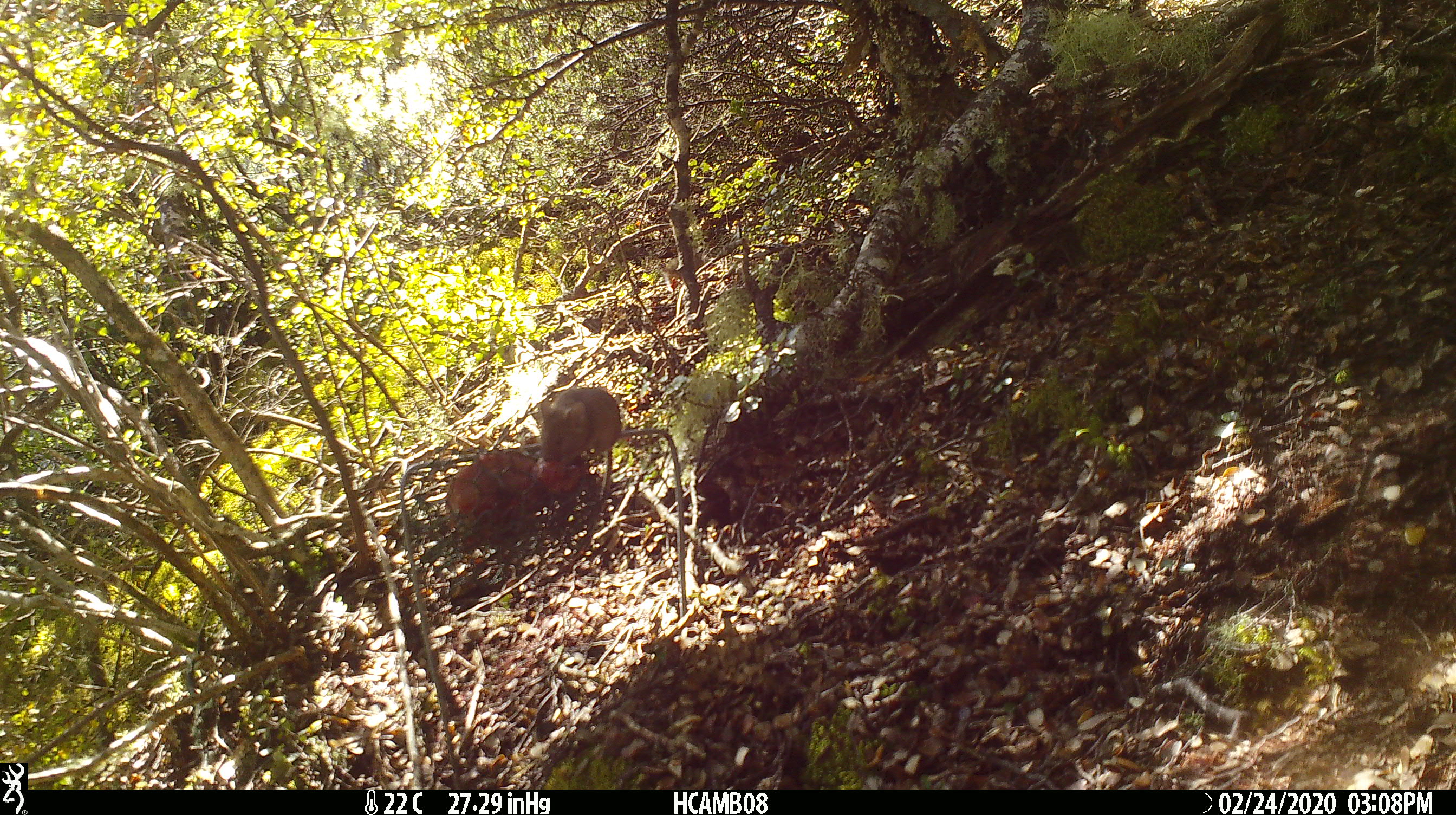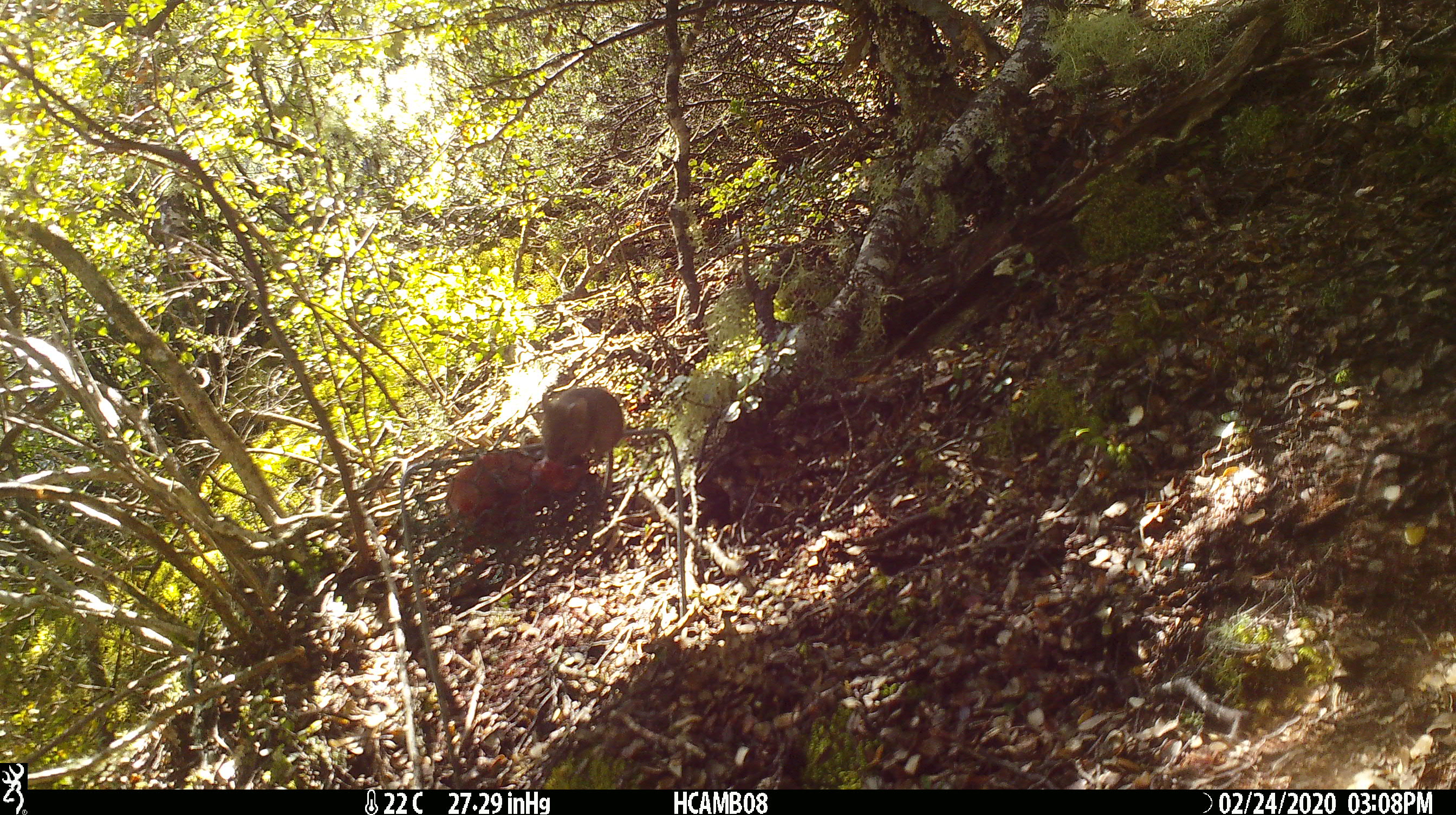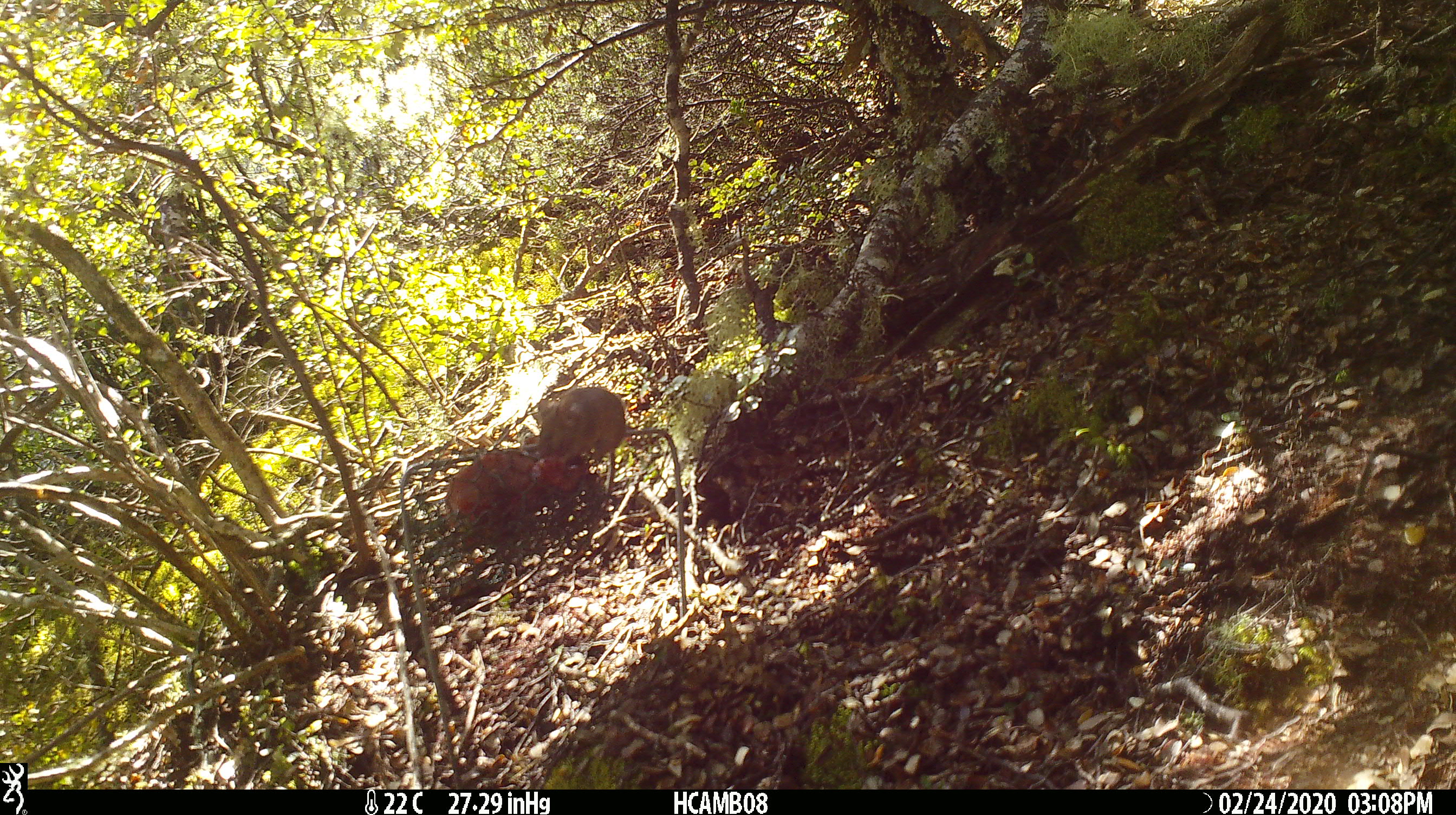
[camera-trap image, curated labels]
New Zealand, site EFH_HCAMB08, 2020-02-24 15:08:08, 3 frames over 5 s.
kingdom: Animalia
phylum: Chordata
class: Mammalia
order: Rodentia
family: Muridae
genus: Mus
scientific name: Mus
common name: mouse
Mouse (Mus).